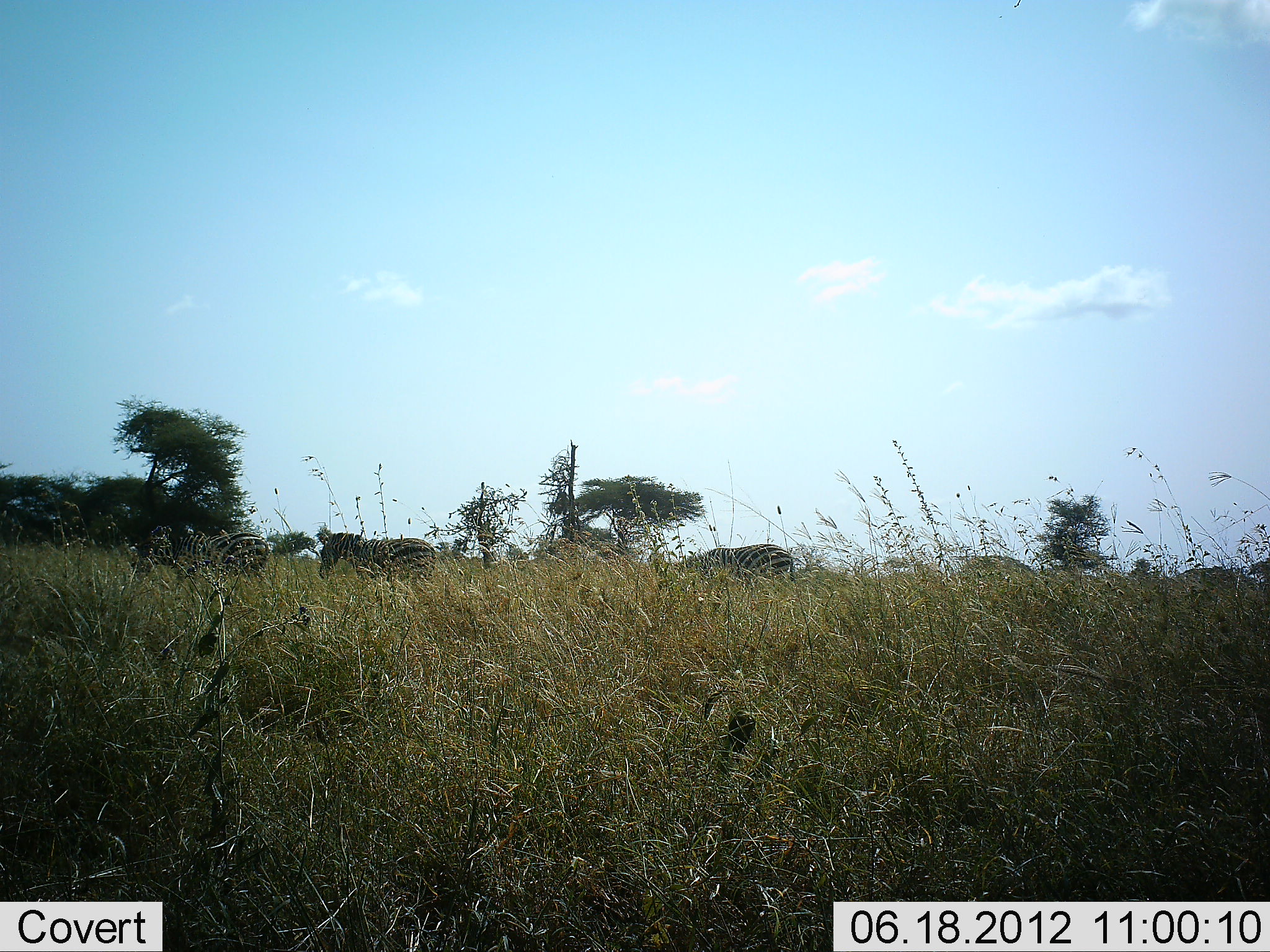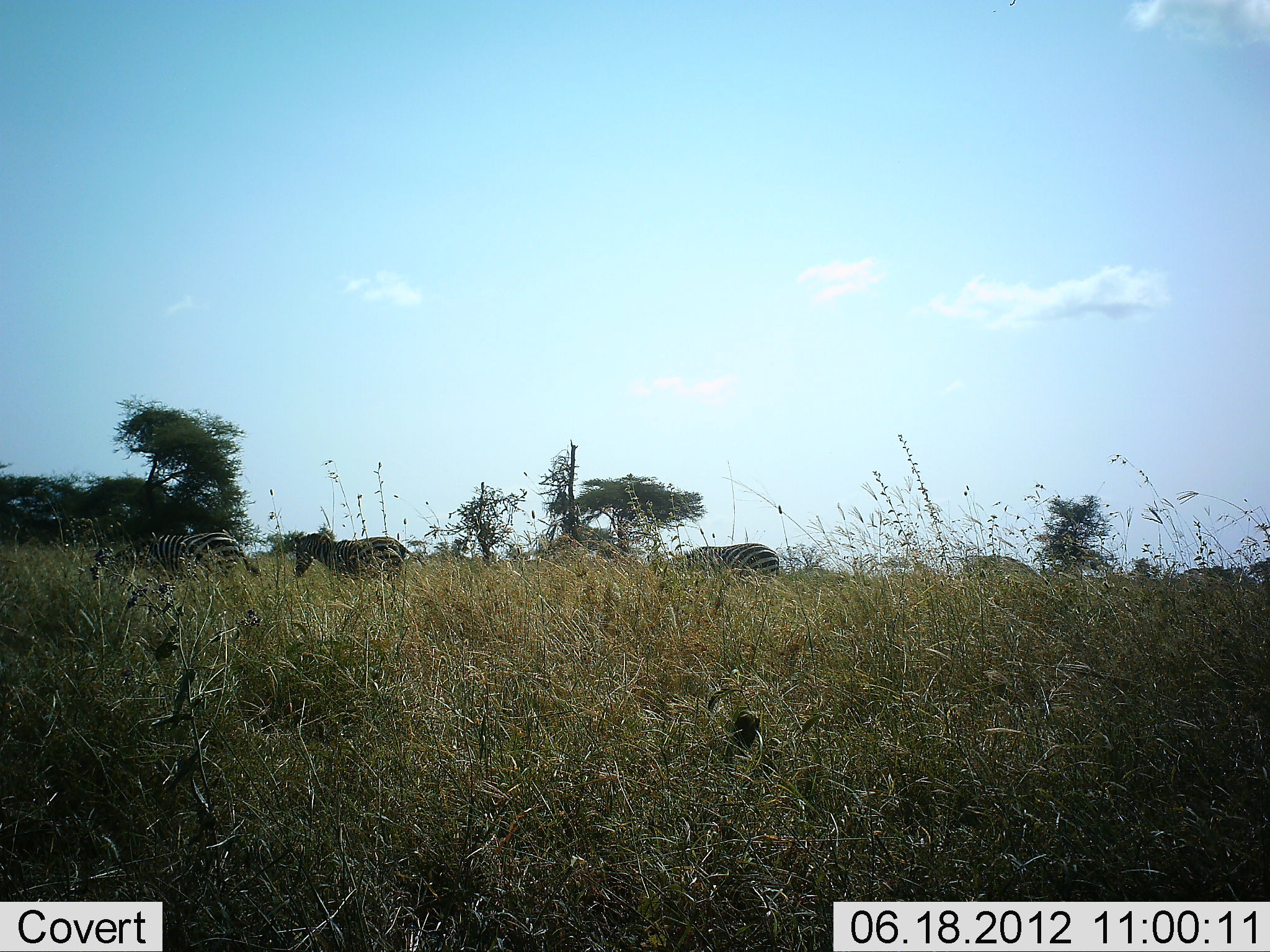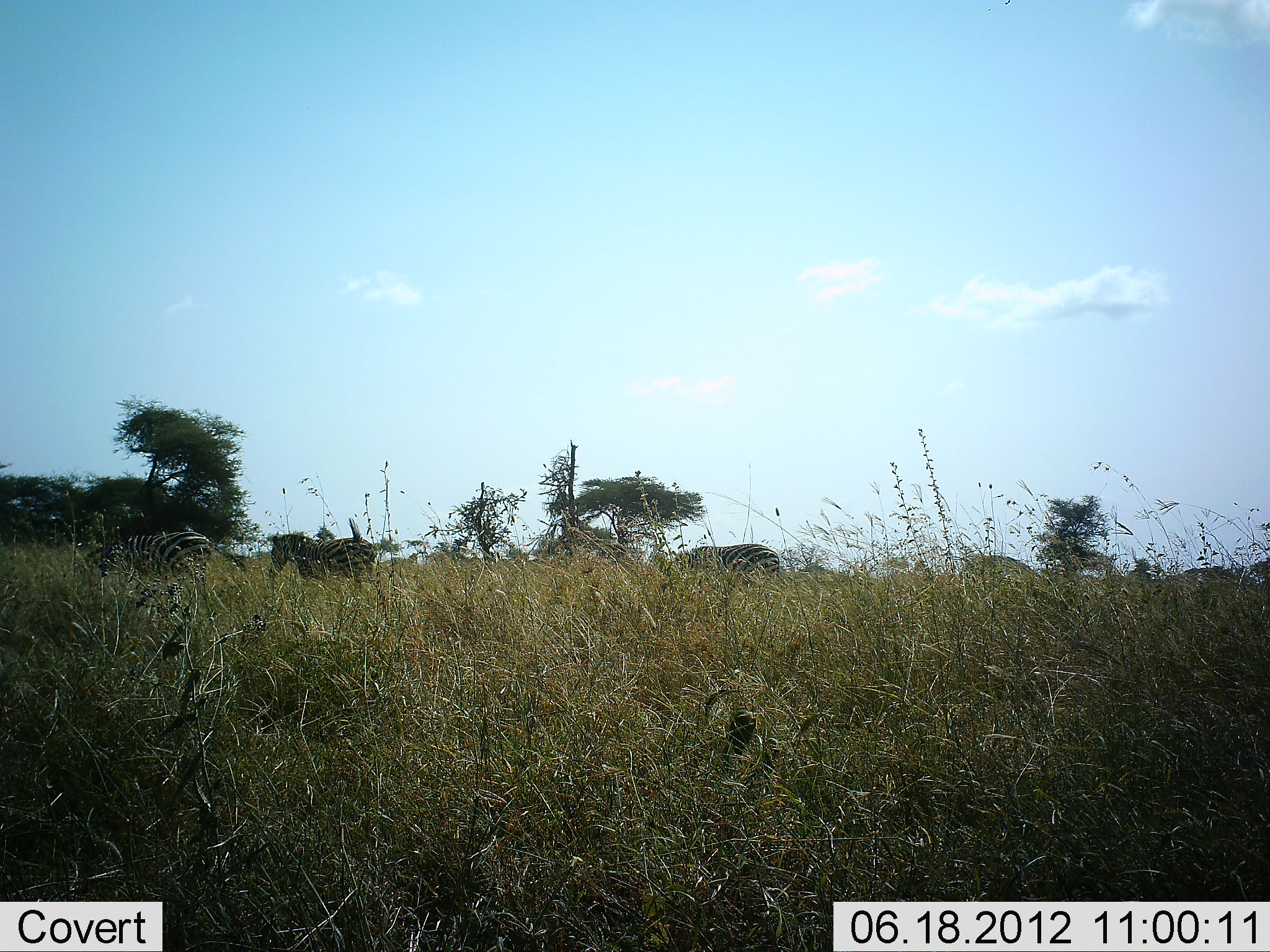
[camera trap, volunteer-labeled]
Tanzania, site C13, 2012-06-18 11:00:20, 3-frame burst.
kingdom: Animalia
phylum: Chordata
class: Mammalia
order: Perissodactyla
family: Equidae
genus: Equus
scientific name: Equus quagga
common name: plains zebra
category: zebra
Zebra (plains zebra) (Equus quagga), count 3. Behavior (volunteer vote fractions): standing 20%, resting 0%, moving 100%, interacting 0%. Young present (vote fraction): 0%. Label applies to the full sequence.